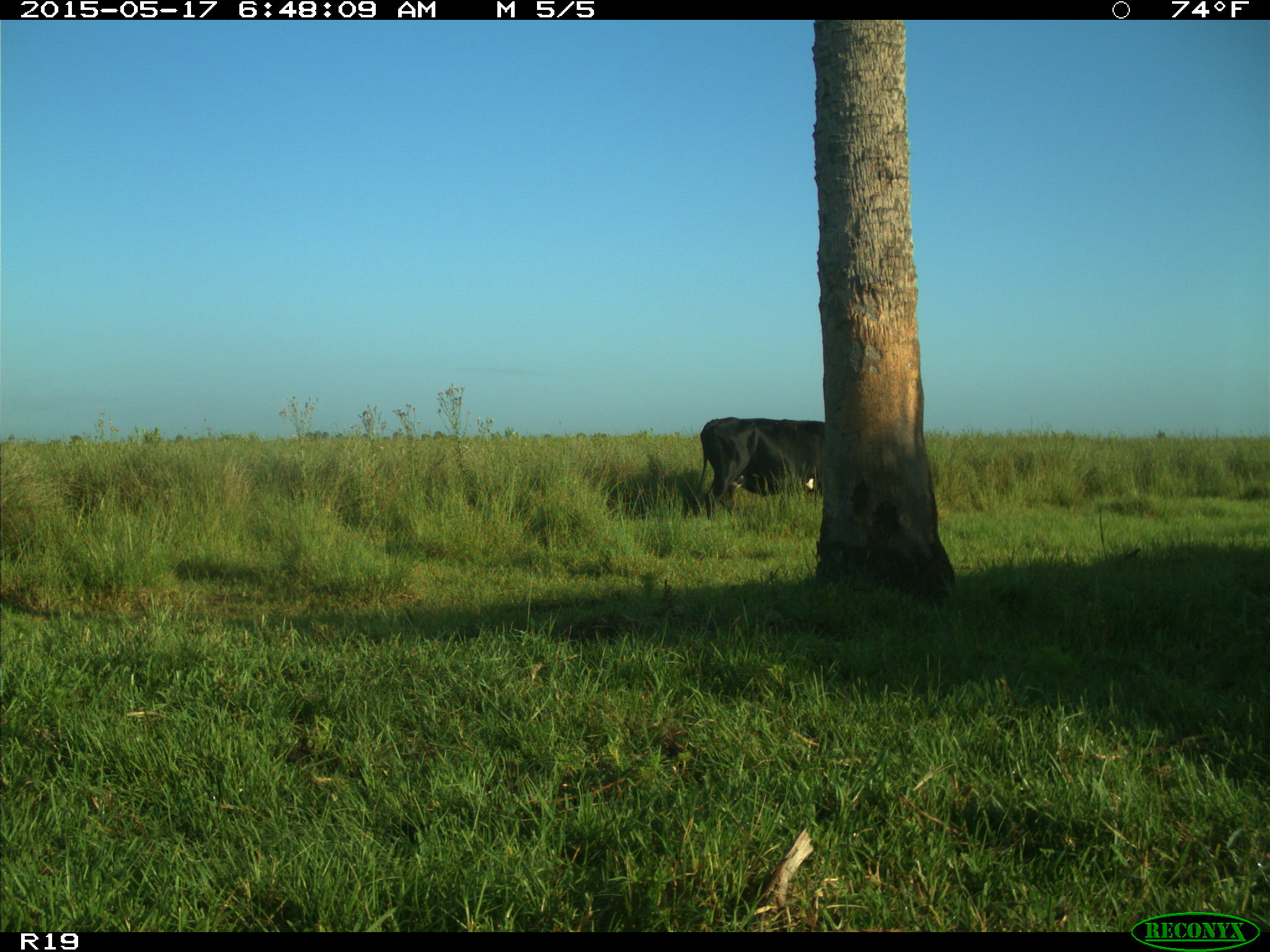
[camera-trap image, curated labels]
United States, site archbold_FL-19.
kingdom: Animalia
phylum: Chordata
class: Mammalia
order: Artiodactyla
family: Bovidae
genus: Bos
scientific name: Bos taurus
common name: domestic cow